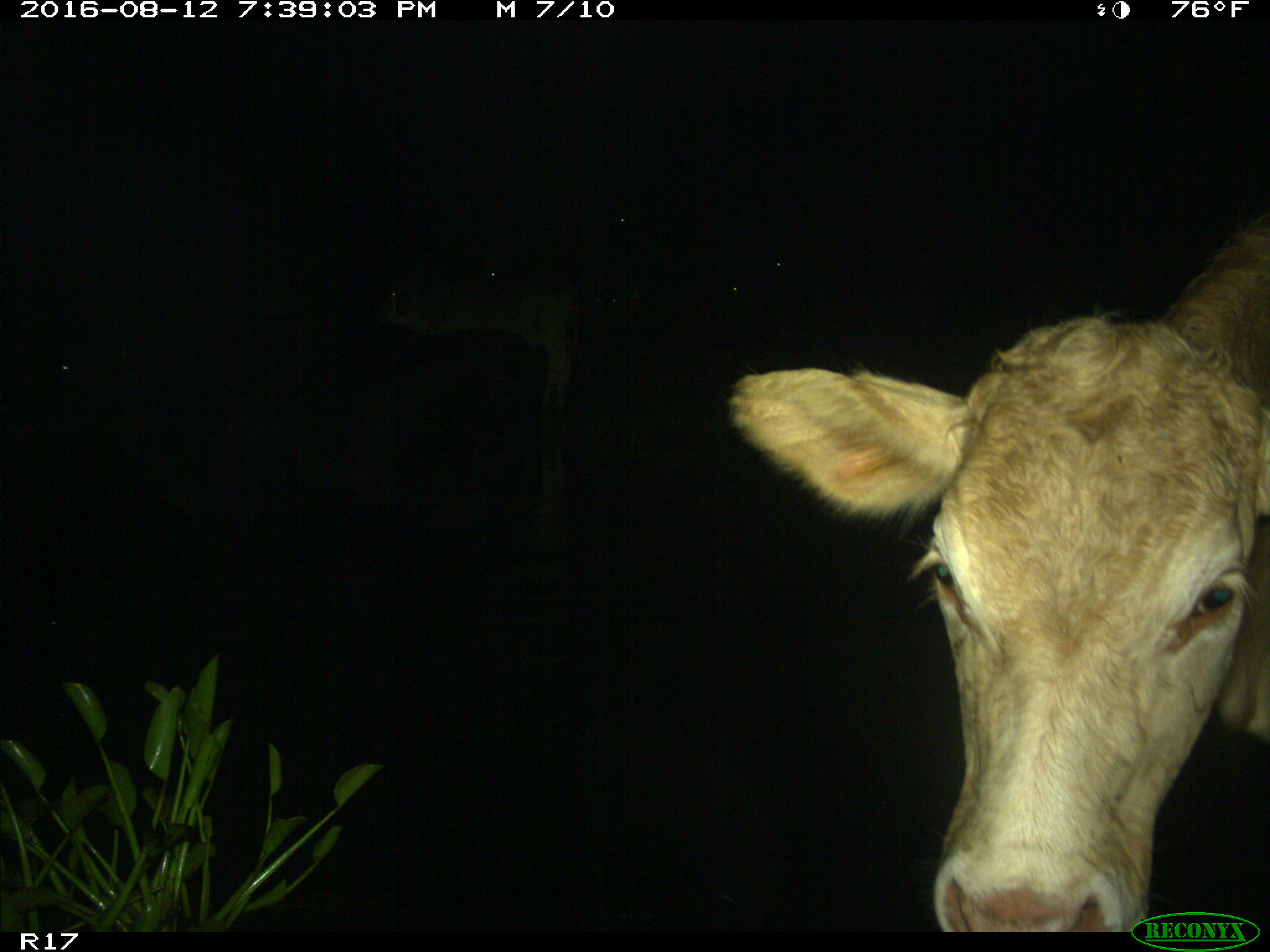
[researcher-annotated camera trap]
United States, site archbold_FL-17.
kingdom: Animalia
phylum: Chordata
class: Mammalia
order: Artiodactyla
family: Bovidae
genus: Bos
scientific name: Bos taurus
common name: domestic cow